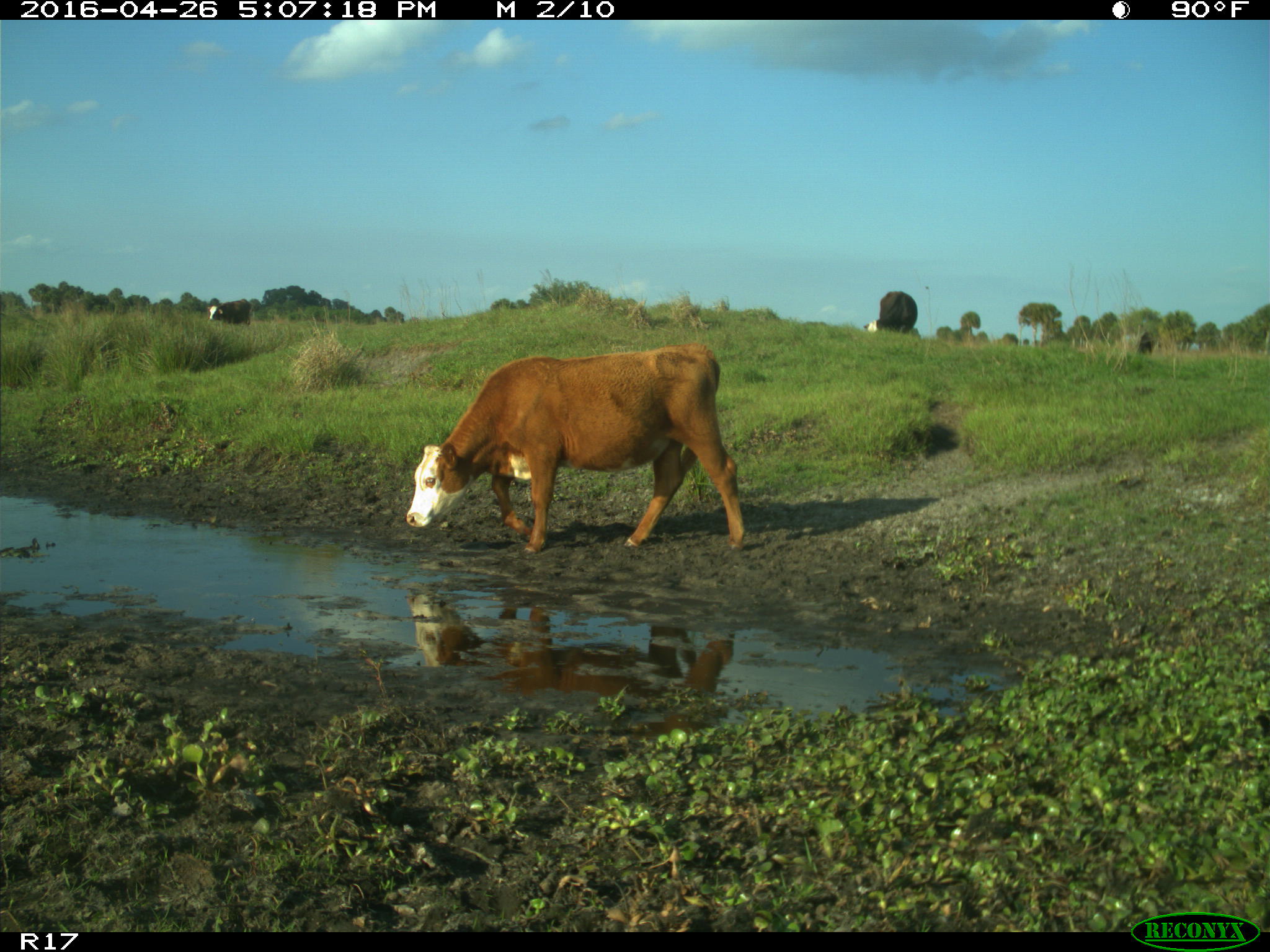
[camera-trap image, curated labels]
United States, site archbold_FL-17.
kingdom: Animalia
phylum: Chordata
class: Mammalia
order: Artiodactyla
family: Bovidae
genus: Bos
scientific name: Bos taurus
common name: domestic cow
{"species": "Bos taurus (domestic cow)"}